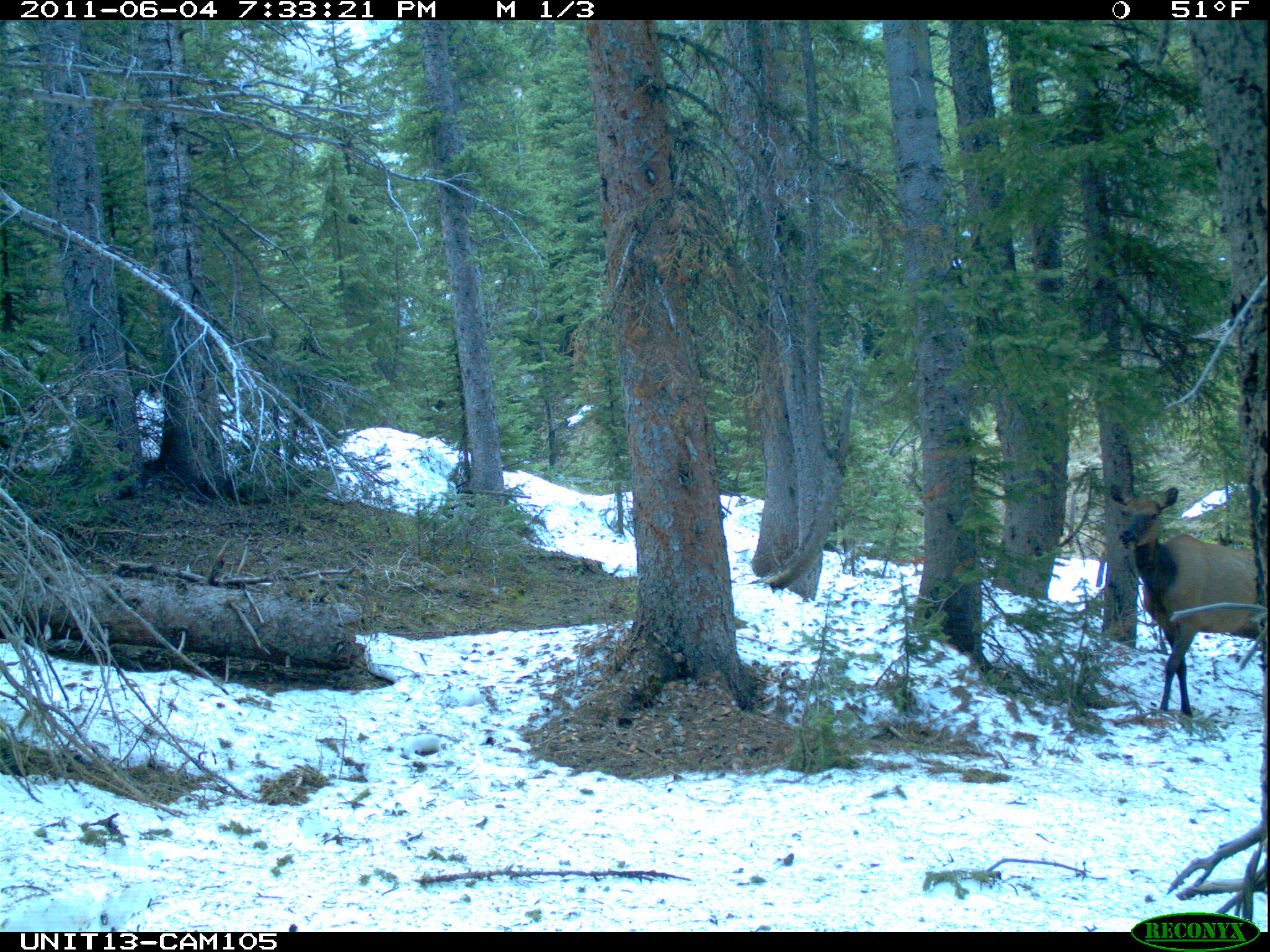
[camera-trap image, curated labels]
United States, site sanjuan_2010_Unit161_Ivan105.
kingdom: Animalia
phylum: Chordata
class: Mammalia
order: Artiodactyla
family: Cervidae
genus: Cervus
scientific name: Cervus elaphus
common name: red deer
Cervus elaphus (red deer).